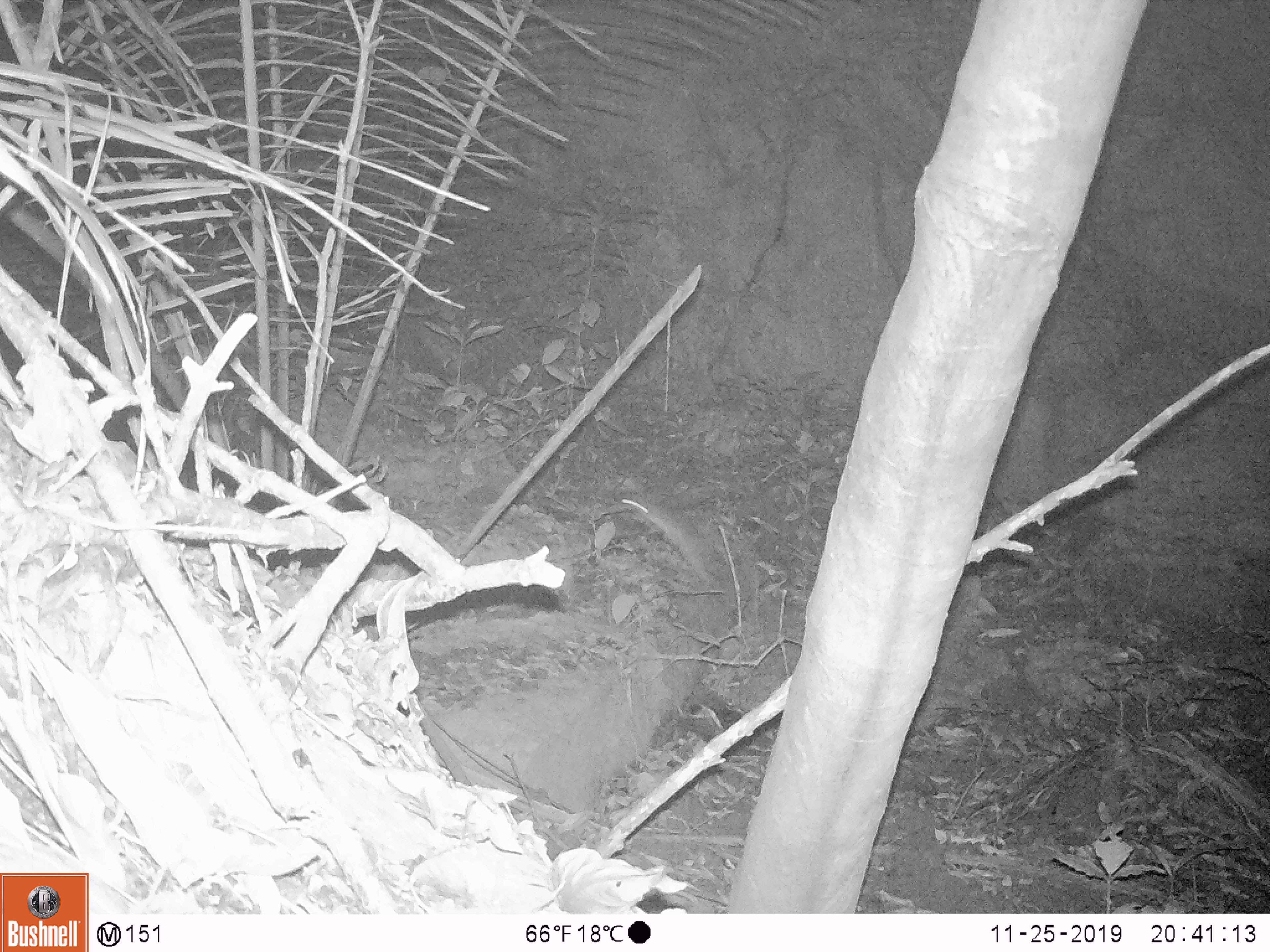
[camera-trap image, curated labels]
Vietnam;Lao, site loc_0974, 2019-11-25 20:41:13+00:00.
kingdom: Animalia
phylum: Chordata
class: Mammalia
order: Rodentia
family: Muridae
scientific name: Muridae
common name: old-world mice and rats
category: unidentified murid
Unidentified murid (old-world mice and rats) (Muridae). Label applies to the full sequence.